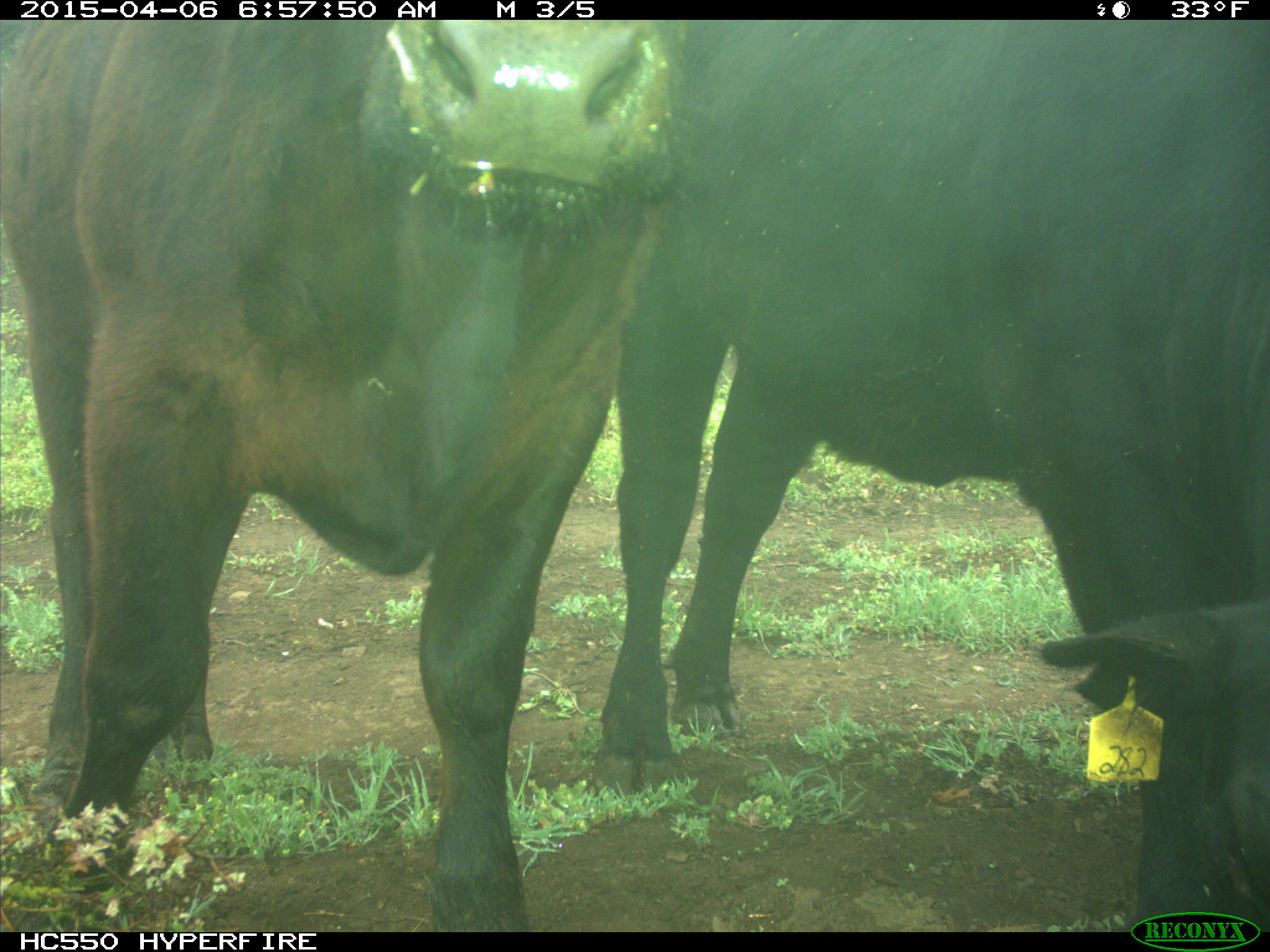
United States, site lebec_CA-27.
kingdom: Animalia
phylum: Chordata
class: Mammalia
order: Artiodactyla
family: Bovidae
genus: Bos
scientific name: Bos taurus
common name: domestic cow